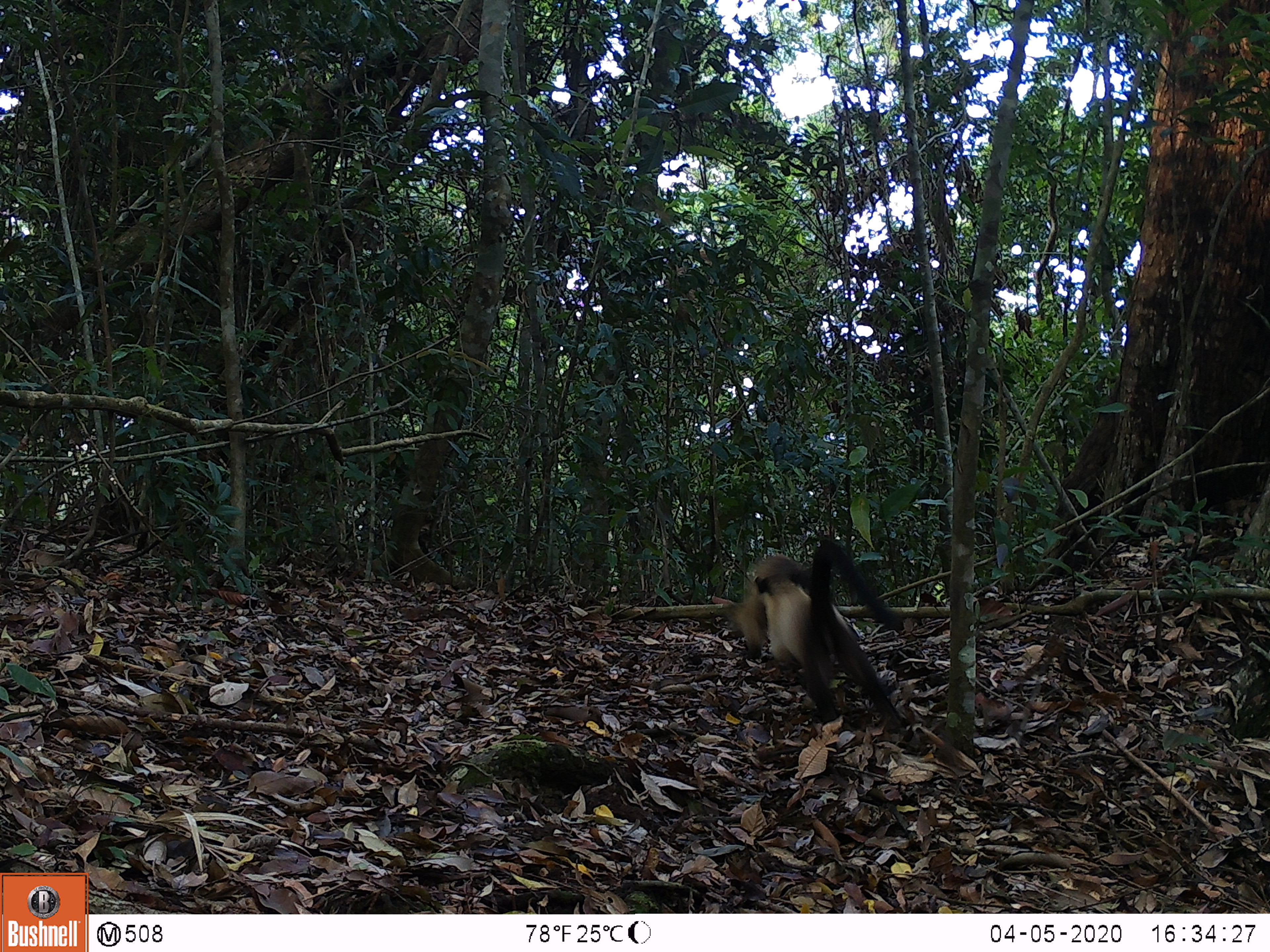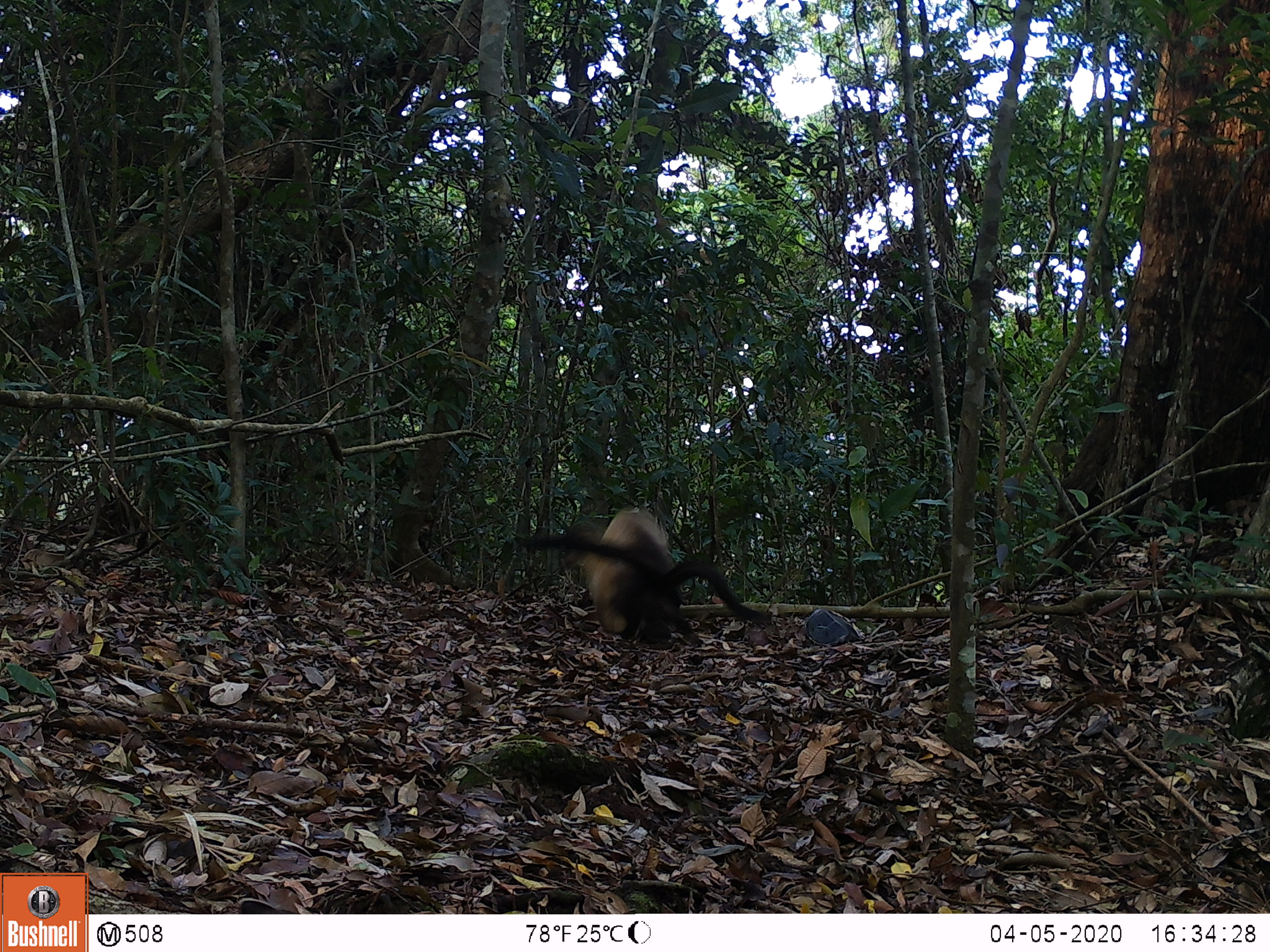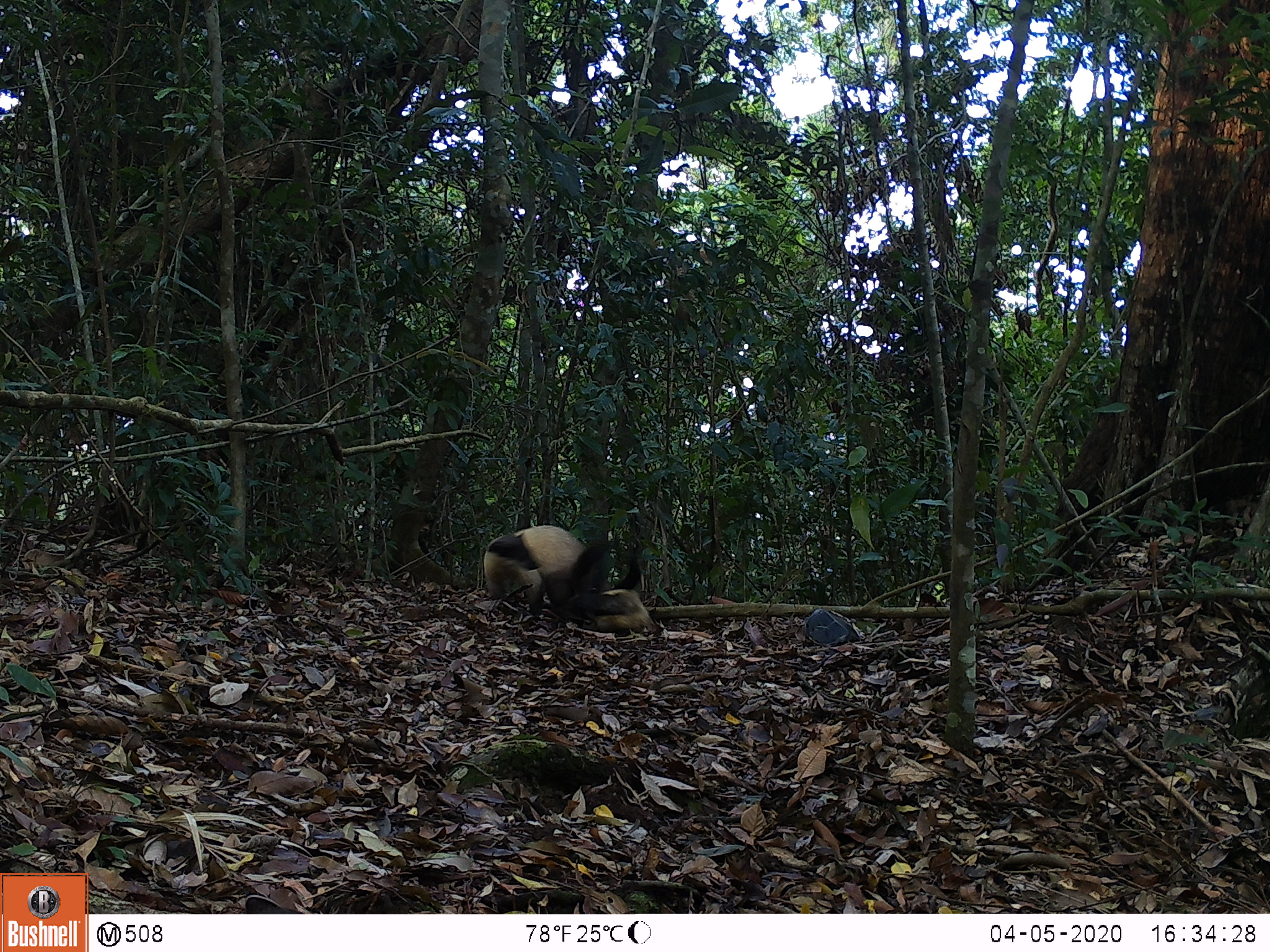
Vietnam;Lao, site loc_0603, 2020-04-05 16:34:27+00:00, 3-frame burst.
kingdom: Animalia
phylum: Chordata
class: Mammalia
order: Carnivora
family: Mustelidae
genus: Martes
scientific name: Martes flavigula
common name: yellow-throated marten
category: yellow throated marten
Yellow throated marten (yellow-throated marten) (Martes flavigula). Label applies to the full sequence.